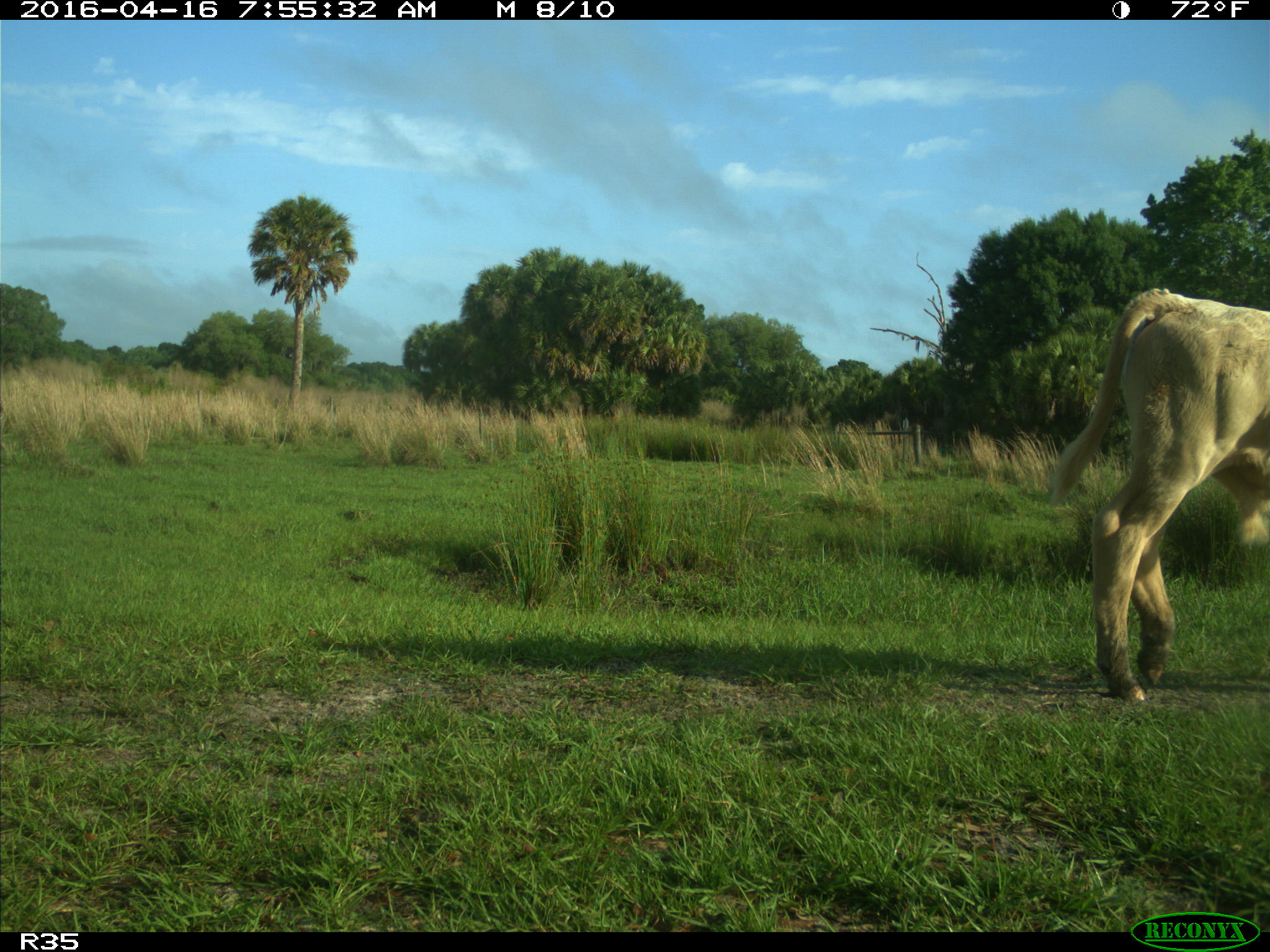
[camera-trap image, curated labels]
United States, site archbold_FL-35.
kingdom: Animalia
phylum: Chordata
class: Mammalia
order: Artiodactyla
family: Bovidae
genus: Bos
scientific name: Bos taurus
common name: domestic cow